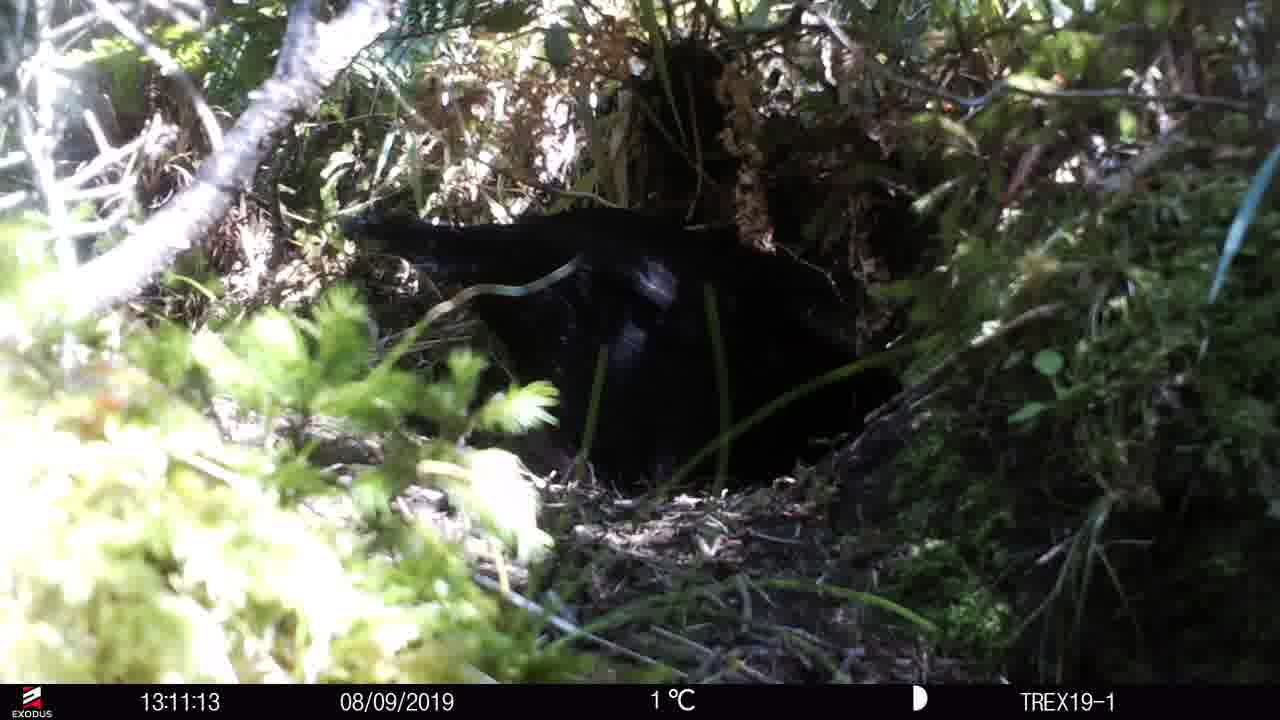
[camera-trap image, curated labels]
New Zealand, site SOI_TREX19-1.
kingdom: Animalia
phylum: Chordata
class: Aves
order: Gruiformes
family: Rallidae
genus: Gallirallus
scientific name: Gallirallus australis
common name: weka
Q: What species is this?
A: Weka (Gallirallus australis).